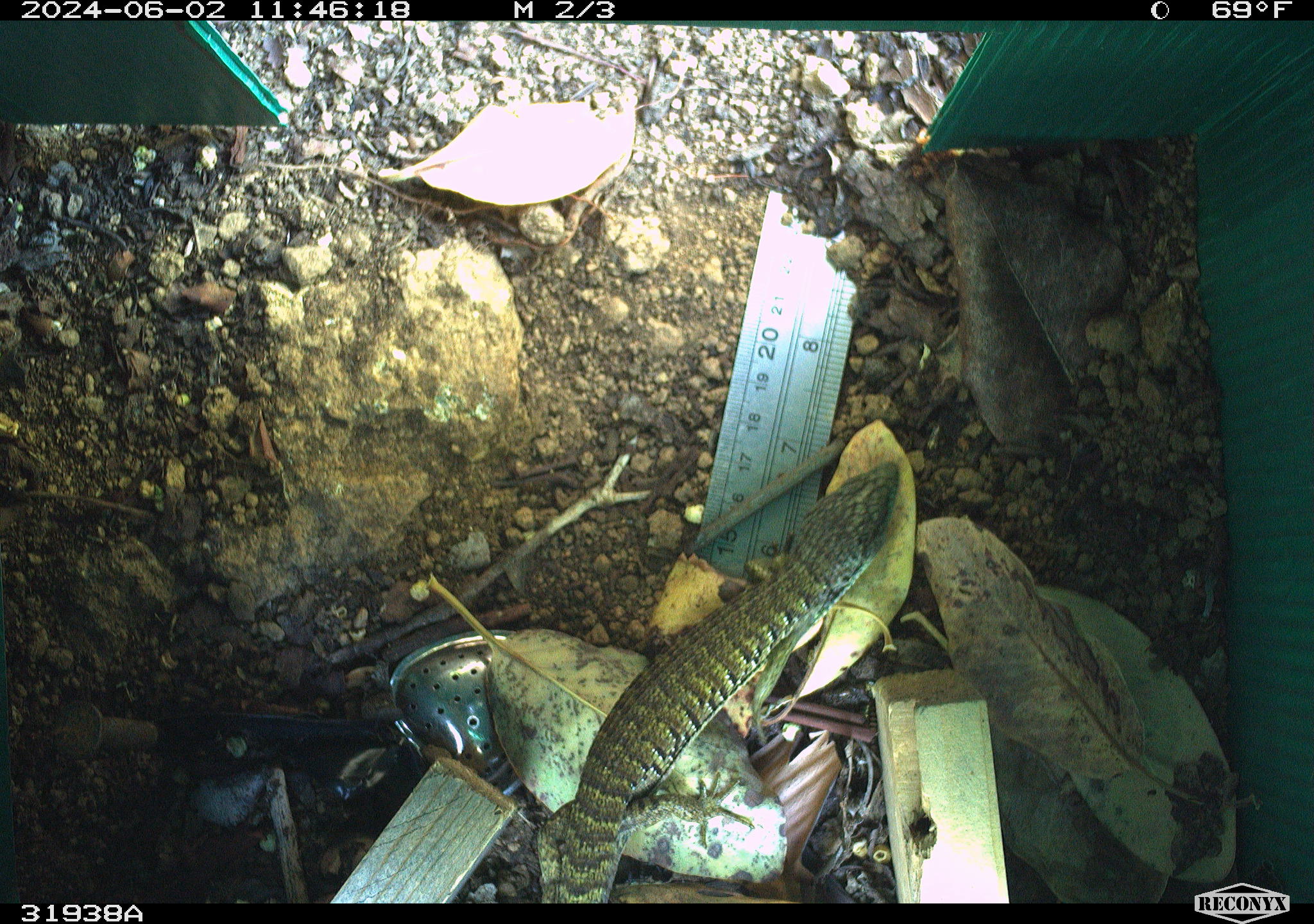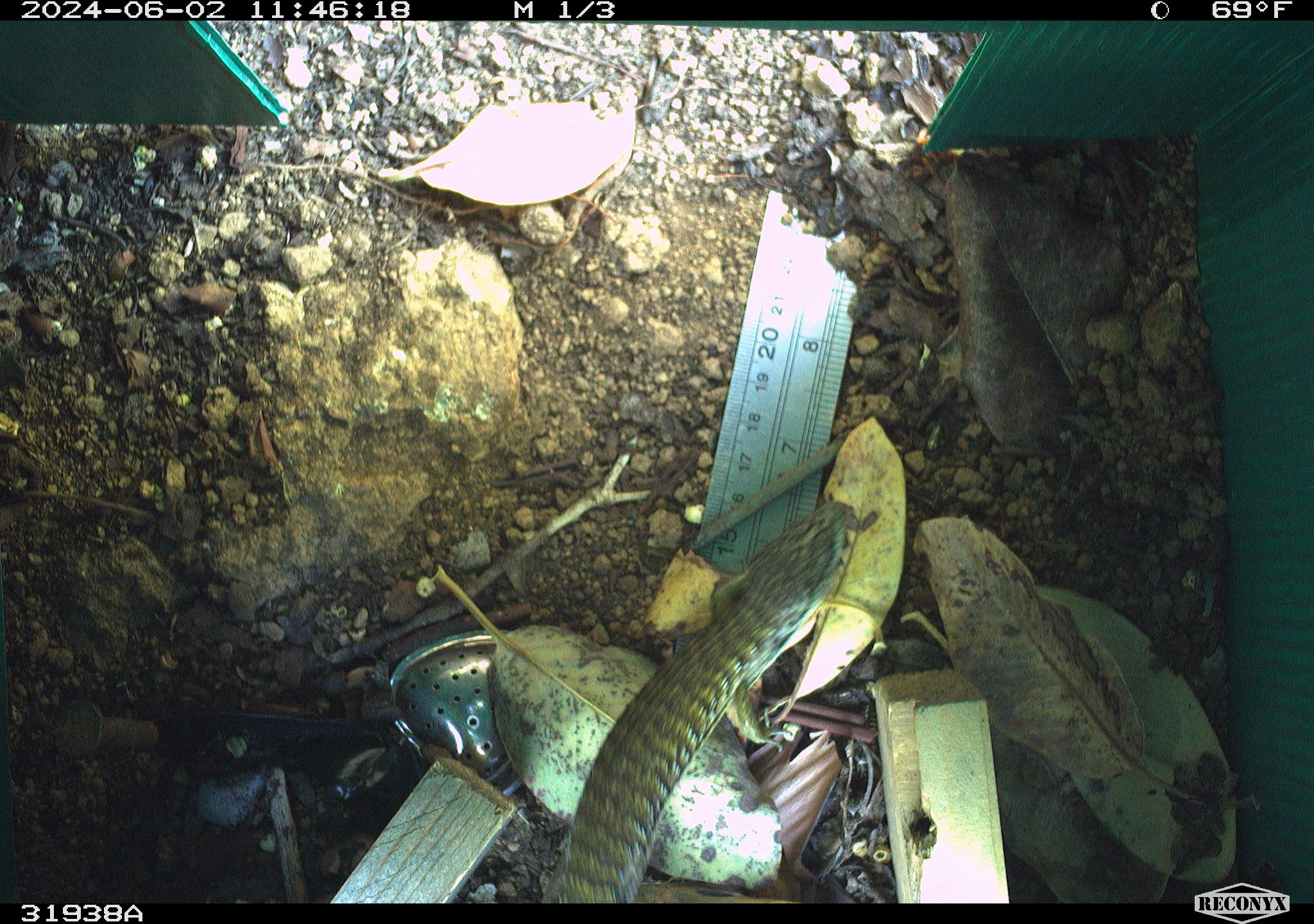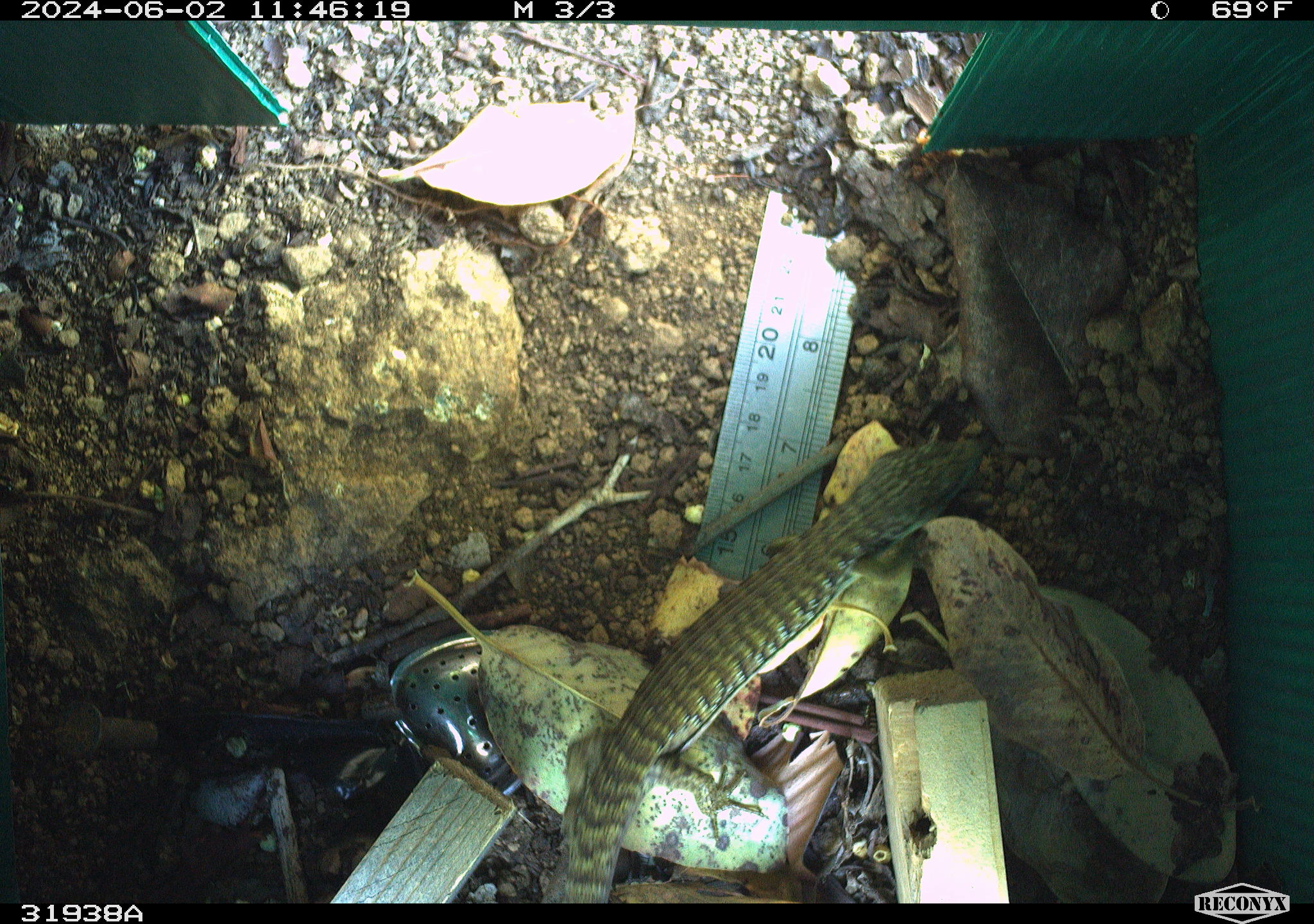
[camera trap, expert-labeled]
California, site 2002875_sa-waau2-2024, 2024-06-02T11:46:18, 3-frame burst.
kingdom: Animalia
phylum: Chordata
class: Reptilia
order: Squamata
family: Anguidae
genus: Elgaria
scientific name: Elgaria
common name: alligator lizards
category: elgaria species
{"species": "elgaria species (alligator lizards) (Elgaria)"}